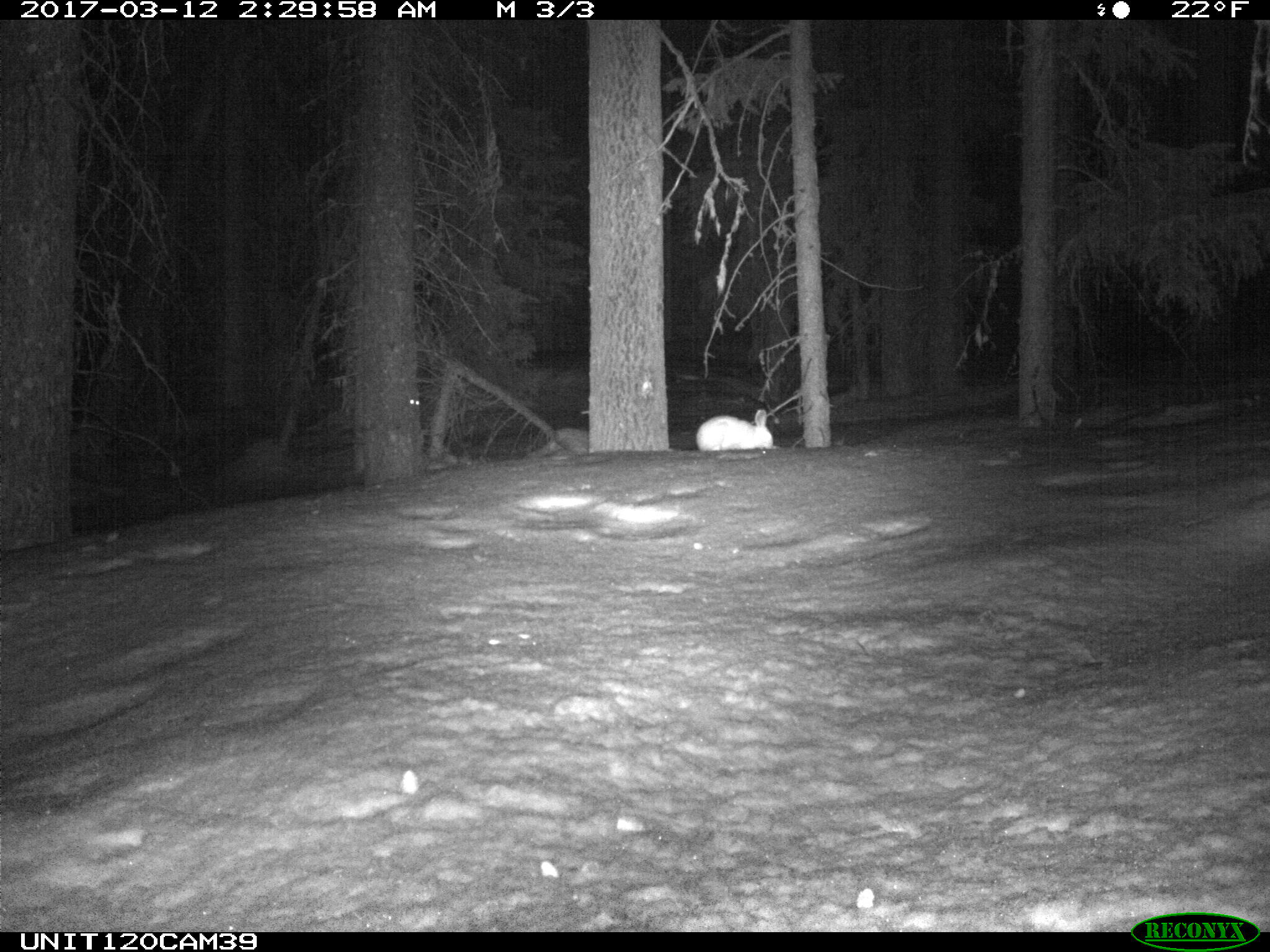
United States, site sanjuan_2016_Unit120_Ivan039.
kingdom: Animalia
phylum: Chordata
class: Mammalia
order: Lagomorpha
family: Leporidae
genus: Lepus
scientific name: Lepus americanus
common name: snowshoe hare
Lepus americanus (snowshoe hare).